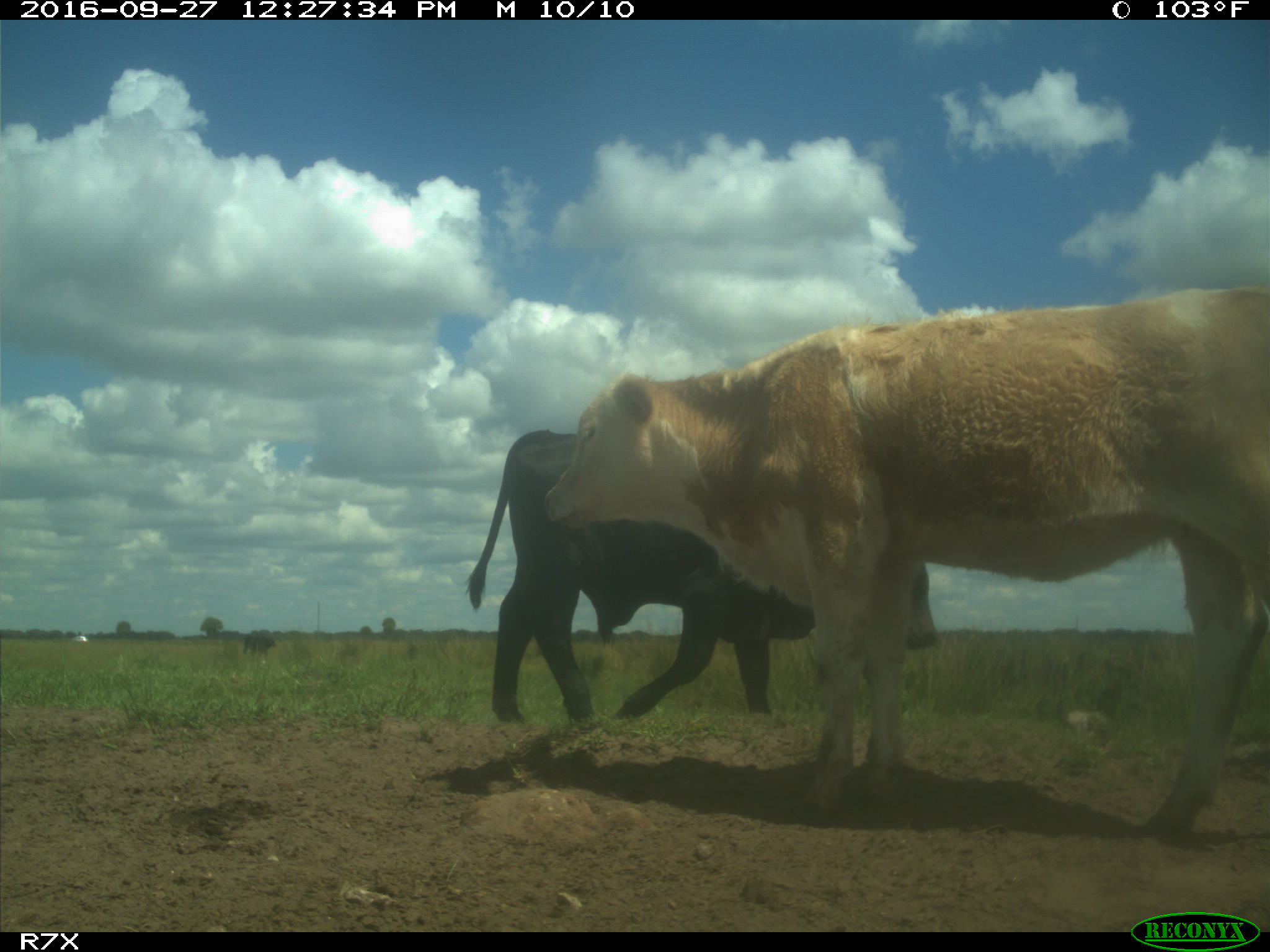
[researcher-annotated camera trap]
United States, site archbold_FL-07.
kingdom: Animalia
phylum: Chordata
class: Mammalia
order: Artiodactyla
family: Bovidae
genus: Bos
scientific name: Bos taurus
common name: domestic cow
Bos taurus (domestic cow).